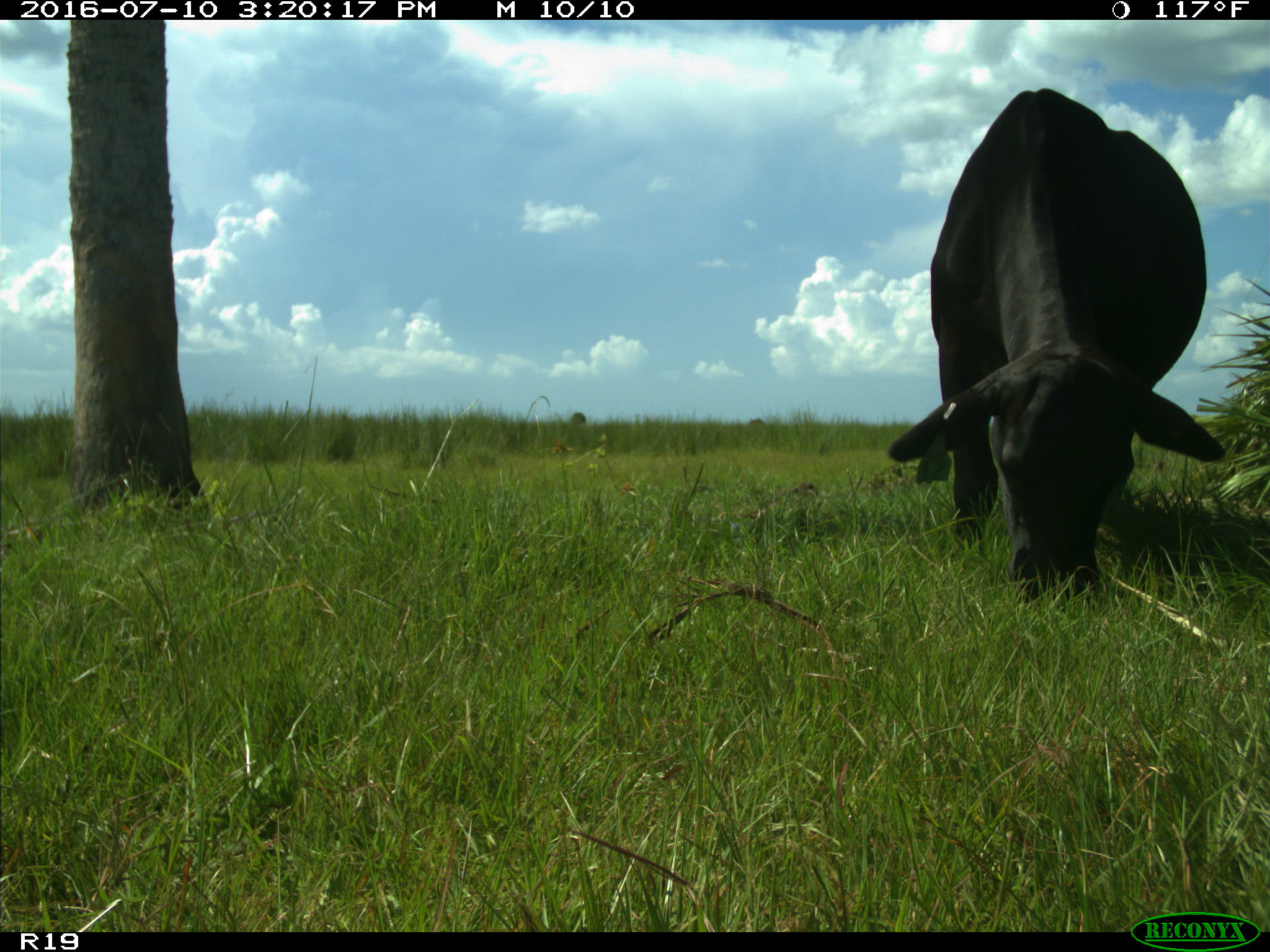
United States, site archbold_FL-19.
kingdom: Animalia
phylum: Chordata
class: Mammalia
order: Artiodactyla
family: Bovidae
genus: Bos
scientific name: Bos taurus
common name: domestic cow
Bos taurus (domestic cow).